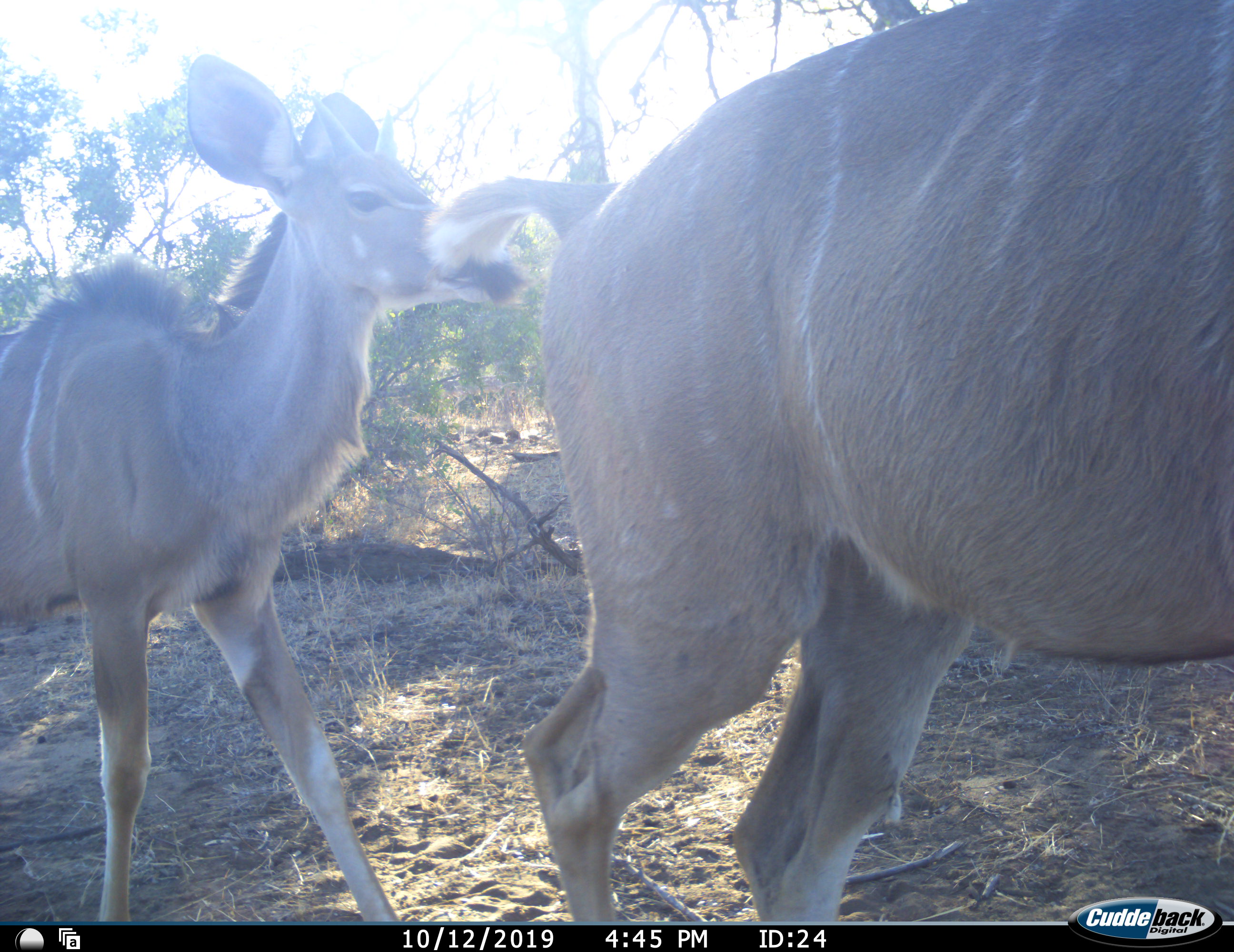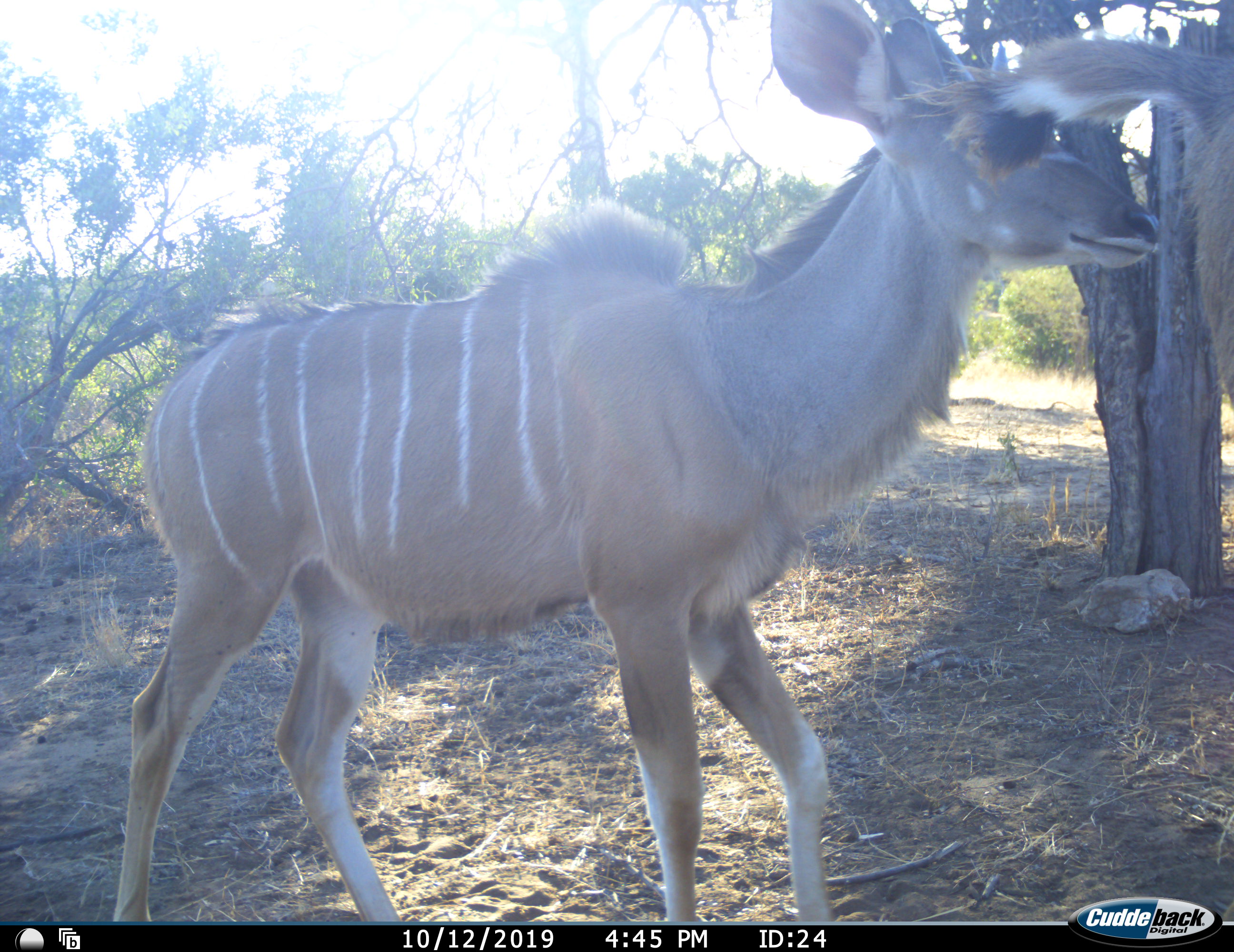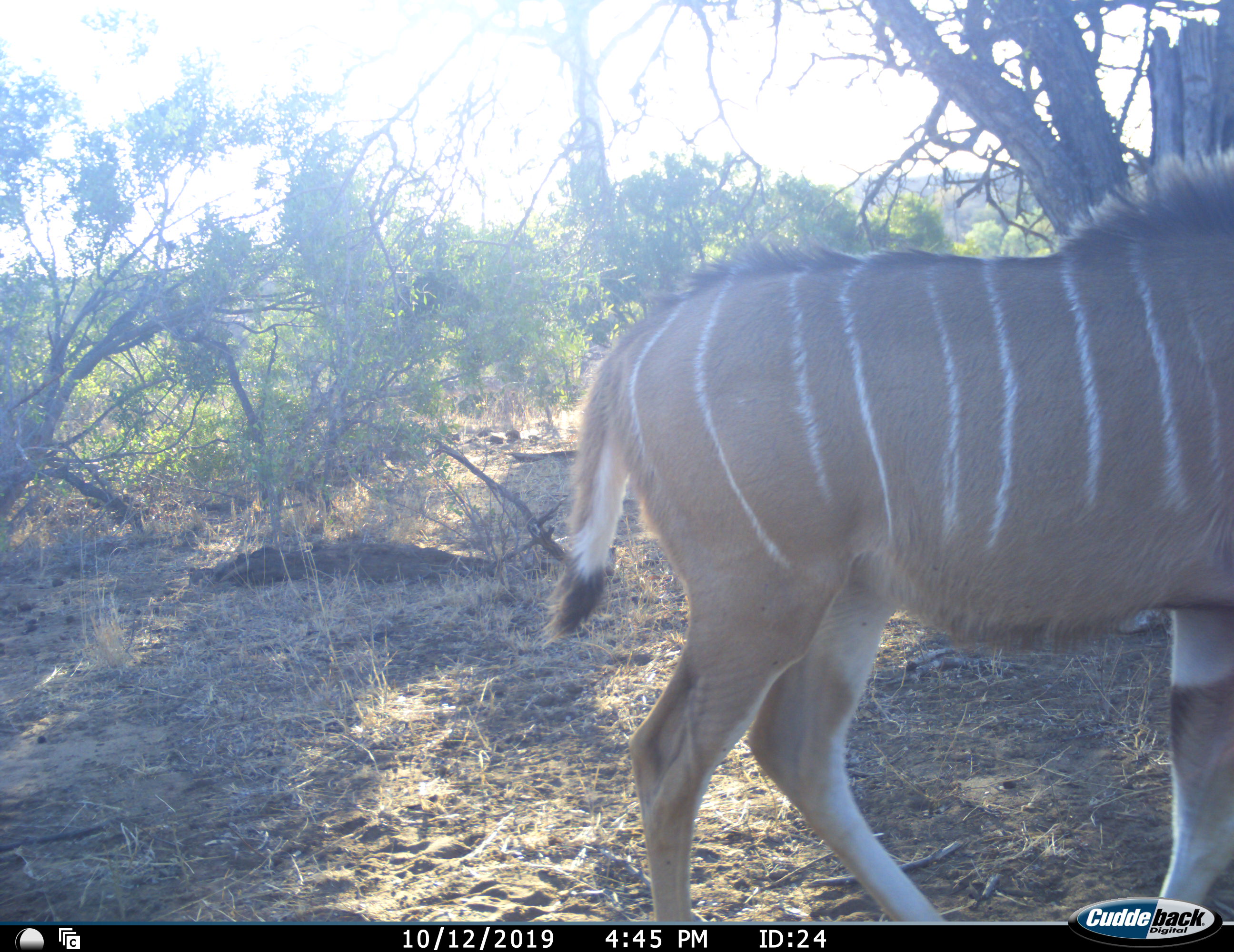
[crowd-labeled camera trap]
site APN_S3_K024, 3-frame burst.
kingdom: Animalia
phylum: Chordata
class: Mammalia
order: Artiodactyla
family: Bovidae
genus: Tragelaphus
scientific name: Tragelaphus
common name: kudu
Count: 2.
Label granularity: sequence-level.